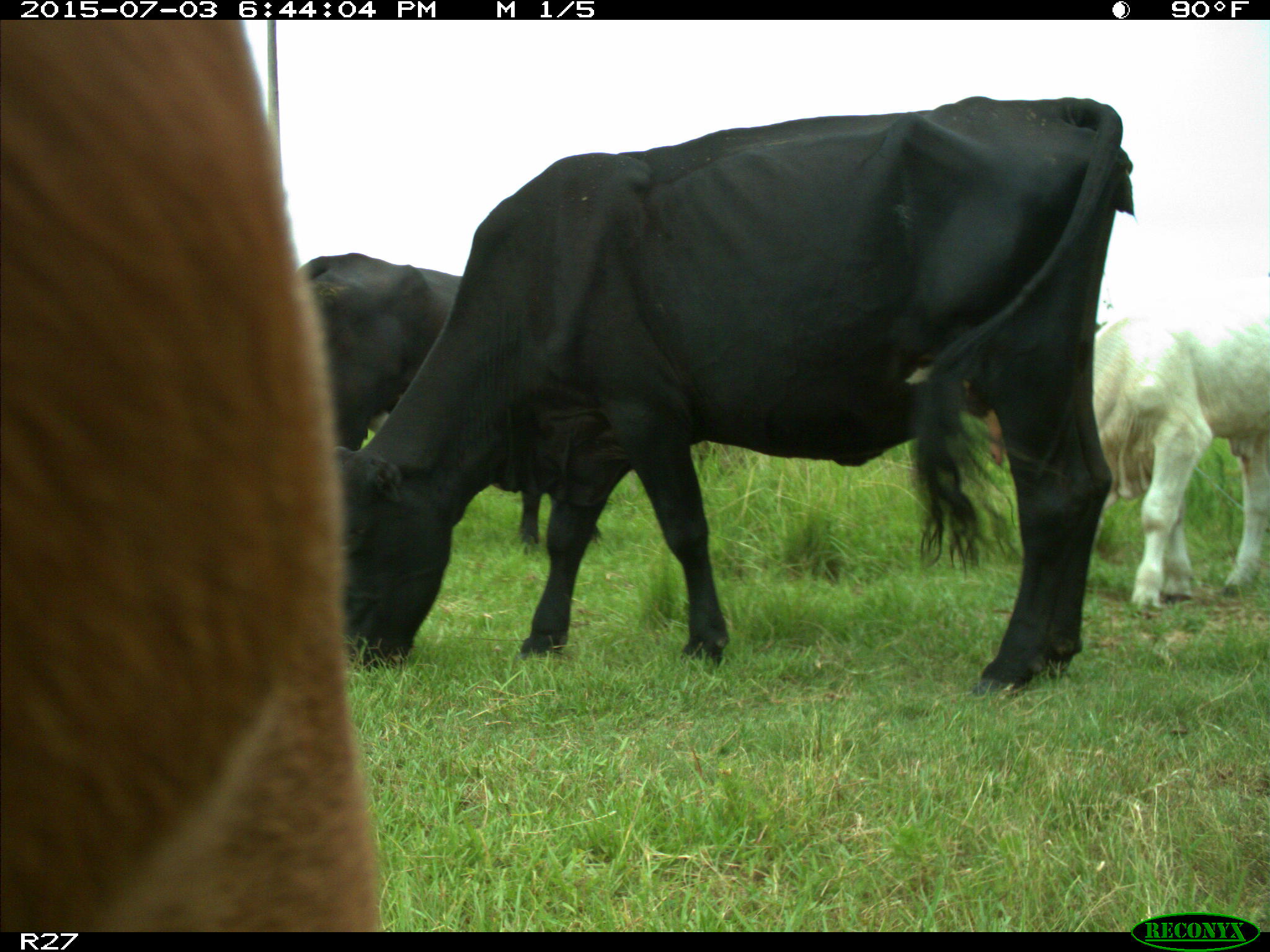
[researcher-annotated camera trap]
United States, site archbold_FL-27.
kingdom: Animalia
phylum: Chordata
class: Mammalia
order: Artiodactyla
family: Bovidae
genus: Bos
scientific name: Bos taurus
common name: domestic cow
Bos taurus (domestic cow).